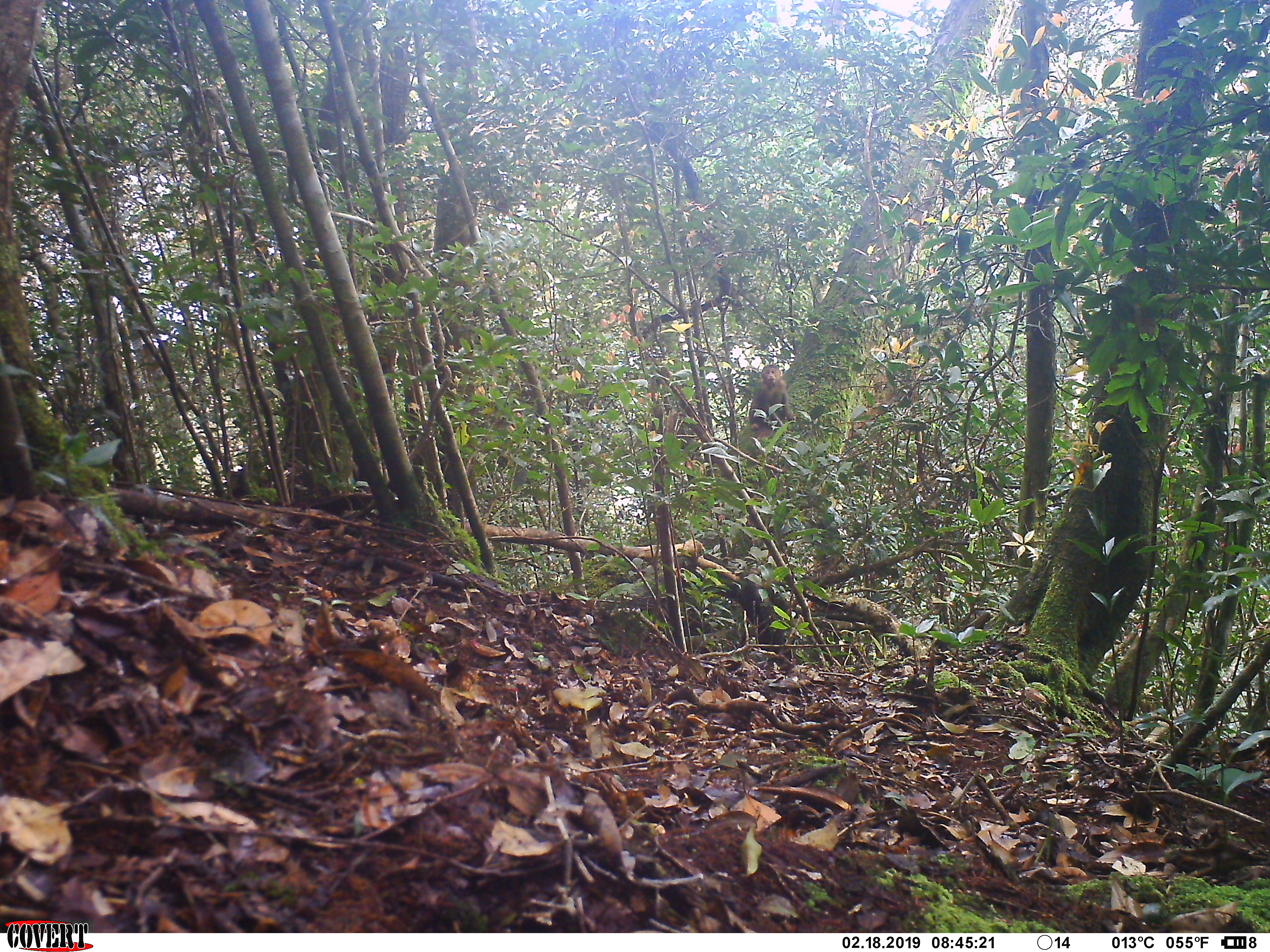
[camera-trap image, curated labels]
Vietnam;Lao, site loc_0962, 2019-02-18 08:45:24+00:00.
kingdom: Animalia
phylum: Chordata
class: Mammalia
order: Primates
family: Cercopithecidae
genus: Macaca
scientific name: Macaca arctoides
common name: stump-tailed macaque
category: stump tailed macaque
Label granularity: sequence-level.